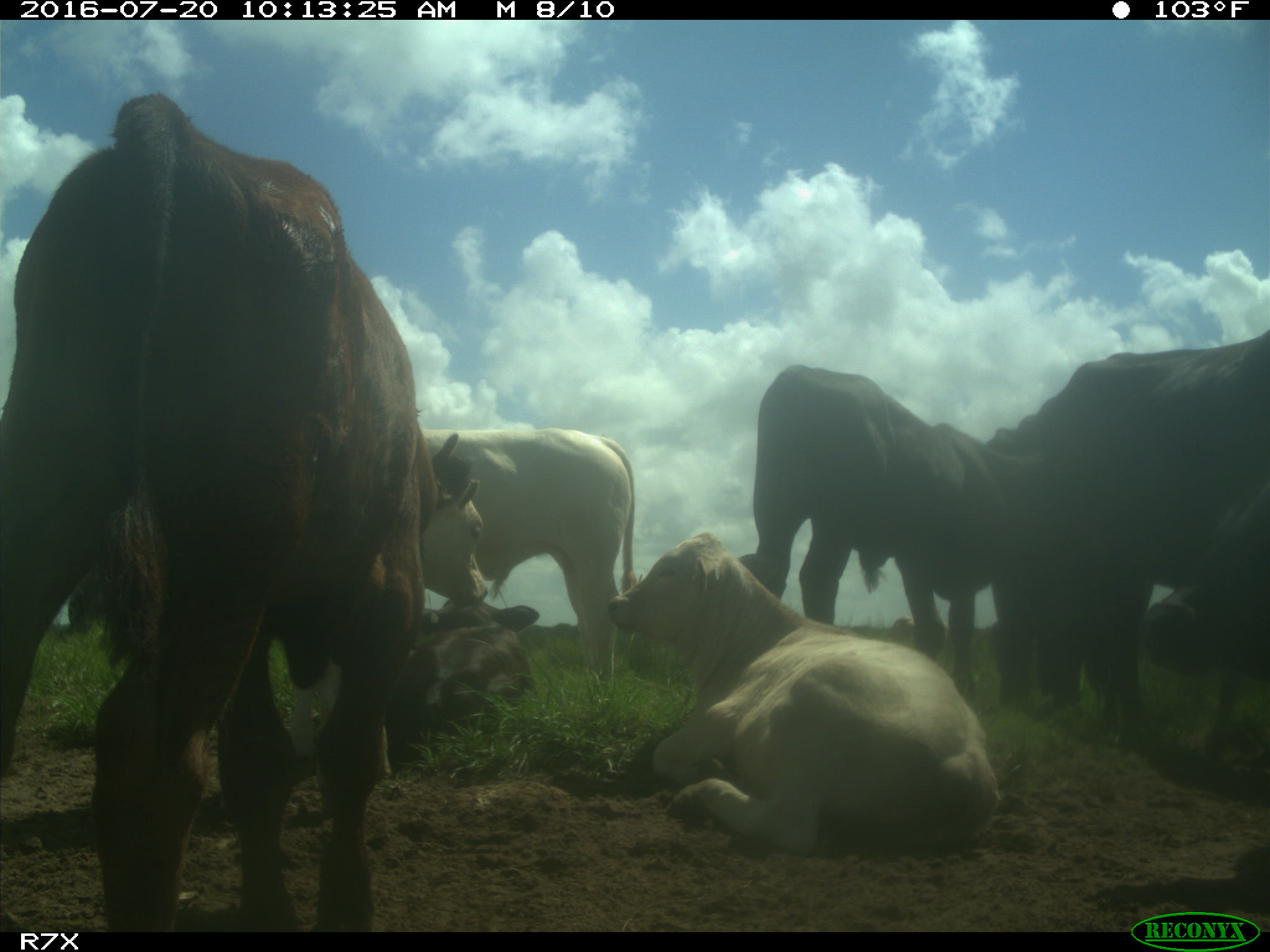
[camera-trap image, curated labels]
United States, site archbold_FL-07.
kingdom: Animalia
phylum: Chordata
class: Mammalia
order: Artiodactyla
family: Bovidae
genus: Bos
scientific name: Bos taurus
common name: domestic cow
Bos taurus (domestic cow).